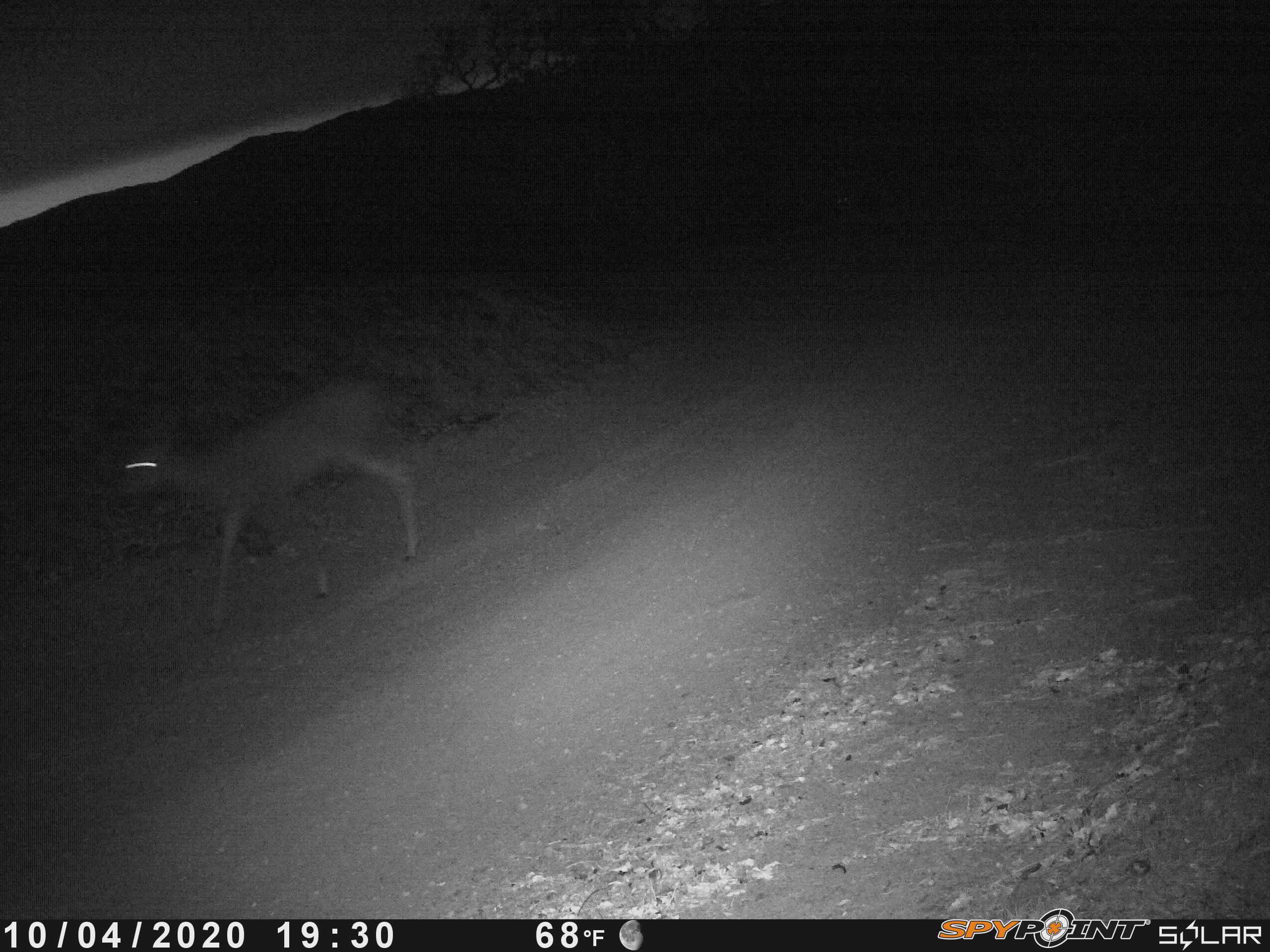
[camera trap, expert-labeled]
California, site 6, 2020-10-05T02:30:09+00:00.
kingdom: Animalia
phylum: Chordata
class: Mammalia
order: Artiodactyla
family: Cervidae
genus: Odocoileus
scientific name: Odocoileus hemionus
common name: mule deer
Mule deer (Odocoileus hemionus).